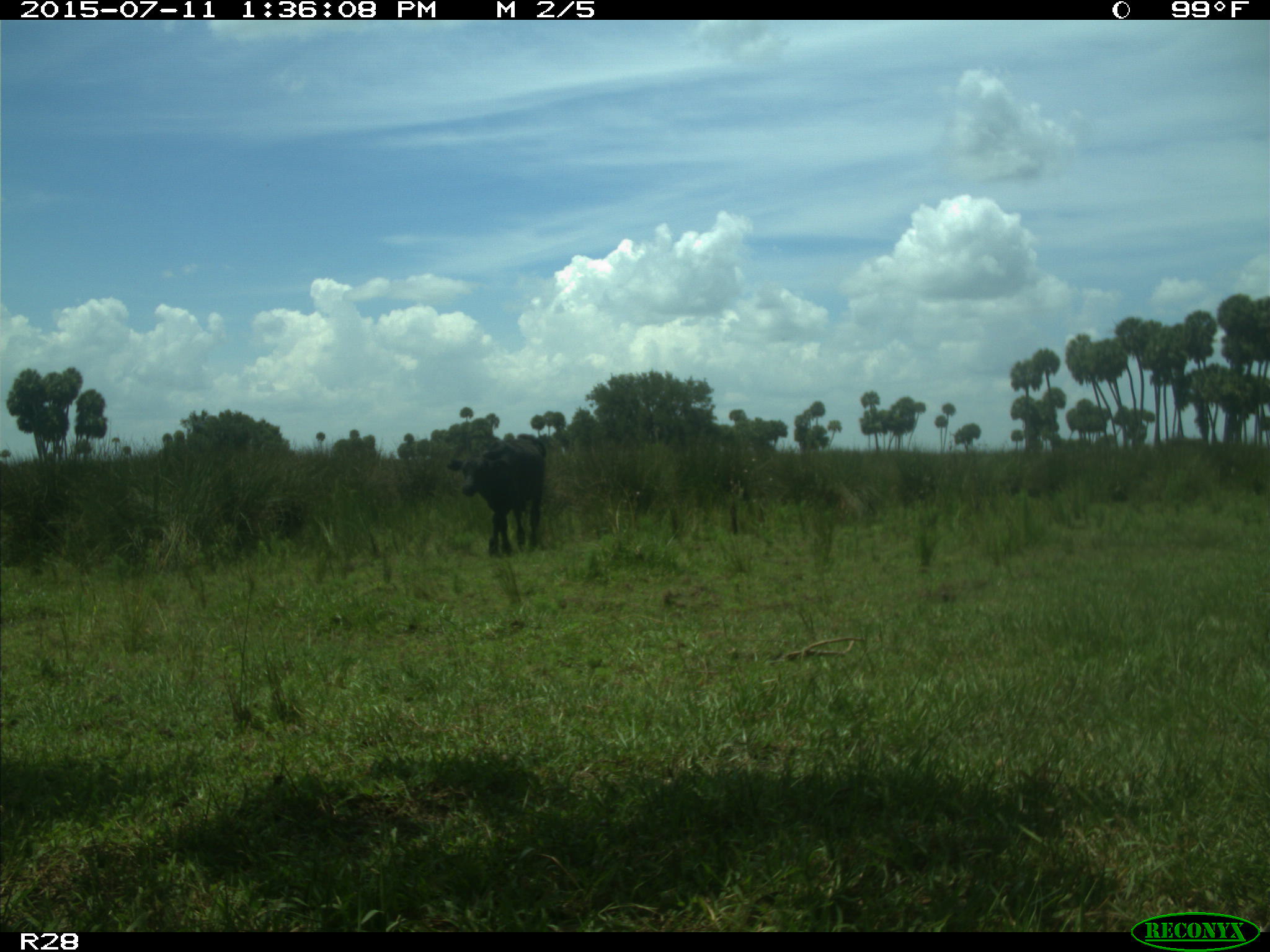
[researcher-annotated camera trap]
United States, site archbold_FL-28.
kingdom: Animalia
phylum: Chordata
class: Mammalia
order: Artiodactyla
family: Bovidae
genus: Bos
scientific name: Bos taurus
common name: domestic cow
Bos taurus (domestic cow).